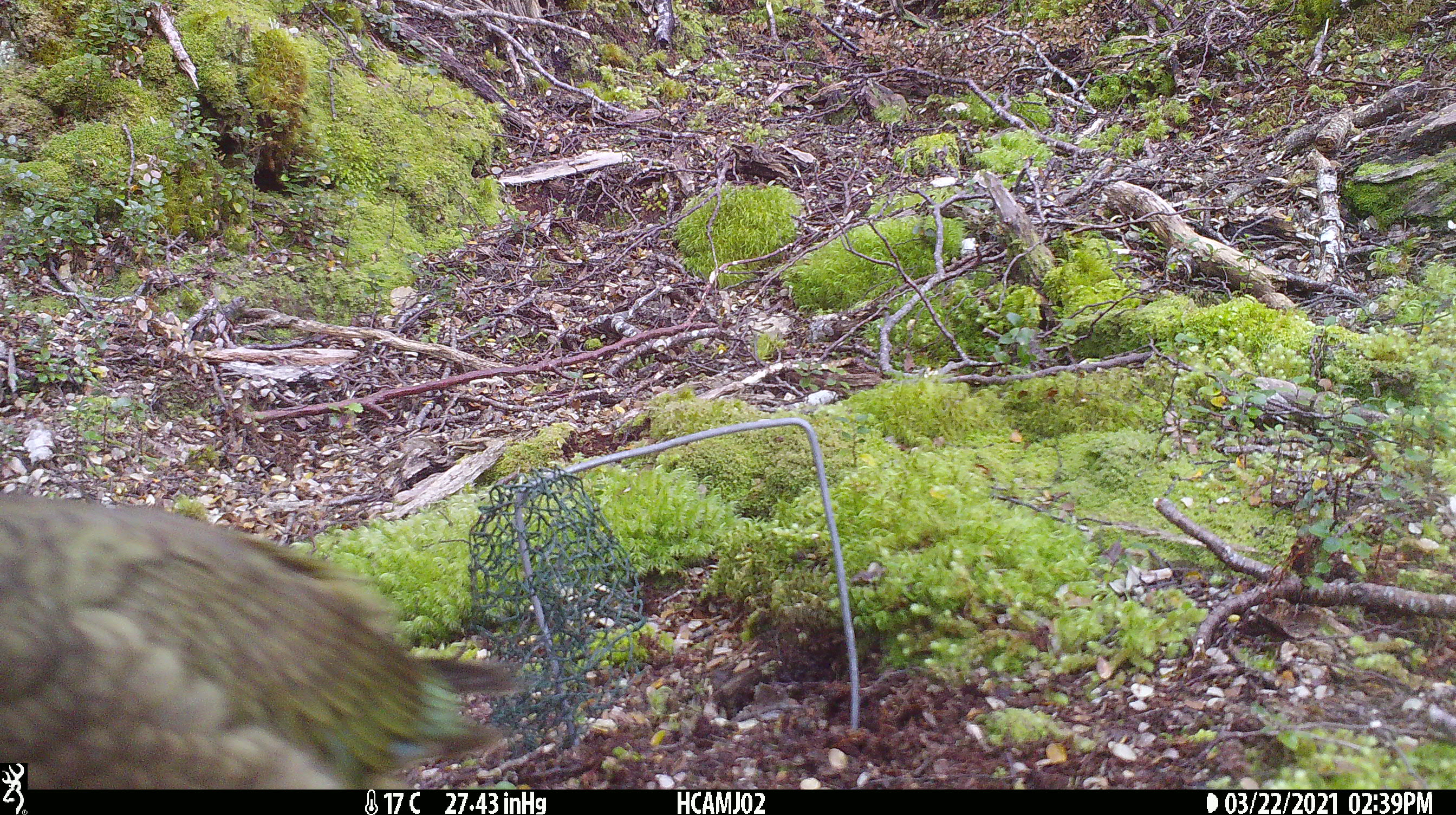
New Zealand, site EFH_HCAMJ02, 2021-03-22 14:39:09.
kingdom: Animalia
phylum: Chordata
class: Aves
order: Psittaciformes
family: Strigopidae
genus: Nestor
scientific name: Nestor notabilis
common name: kea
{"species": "kea (Nestor notabilis)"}